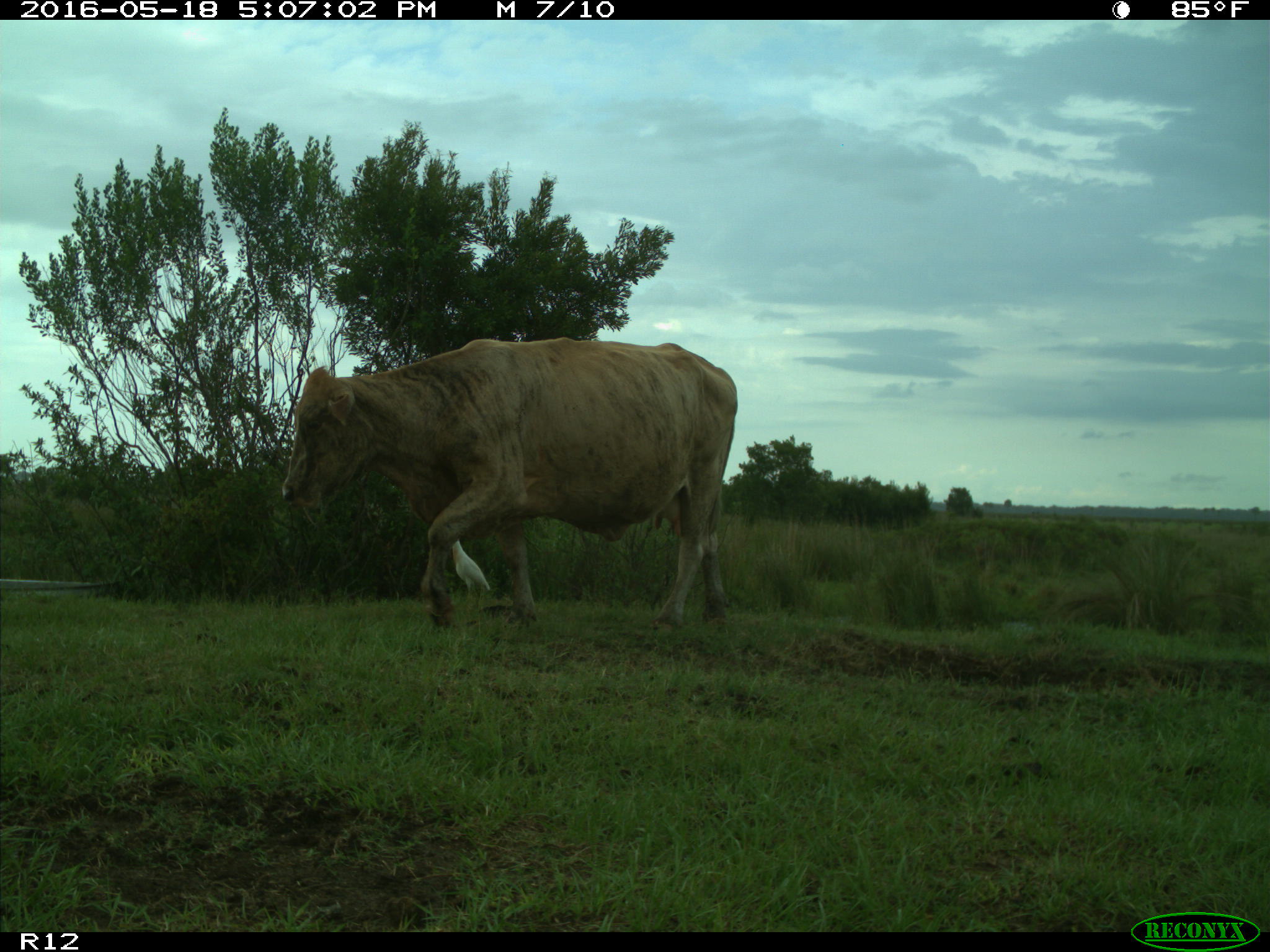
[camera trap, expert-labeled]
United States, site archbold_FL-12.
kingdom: Animalia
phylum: Chordata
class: Mammalia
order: Artiodactyla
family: Bovidae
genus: Bos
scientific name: Bos taurus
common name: domestic cow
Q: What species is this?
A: Bos taurus (domestic cow).